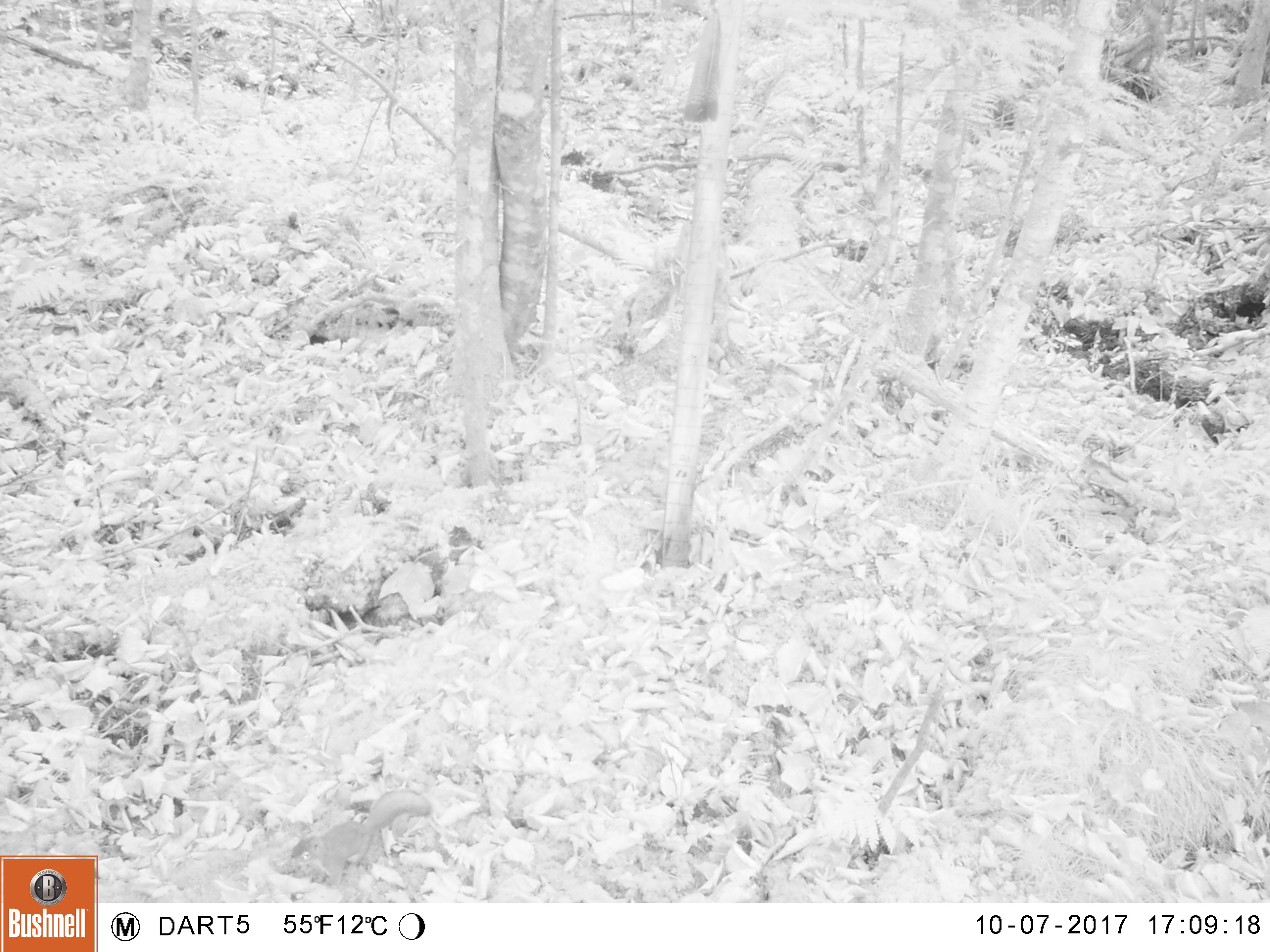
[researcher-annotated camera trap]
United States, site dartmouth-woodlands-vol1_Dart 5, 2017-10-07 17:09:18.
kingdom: Animalia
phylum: Chordata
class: Mammalia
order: Rodentia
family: Sciuridae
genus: Tamiasciurus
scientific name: Tamiasciurus hudsonicus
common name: red squirrel